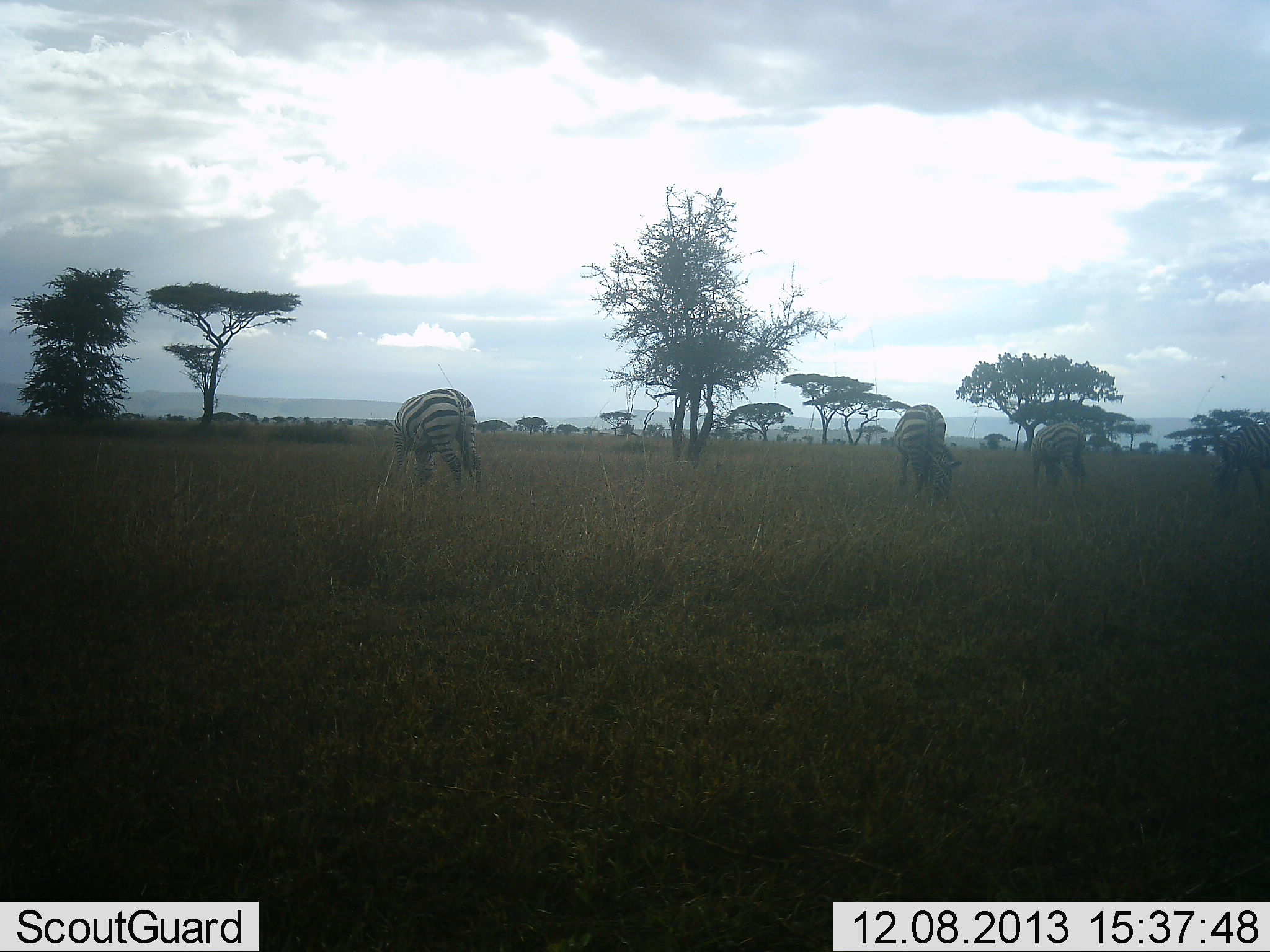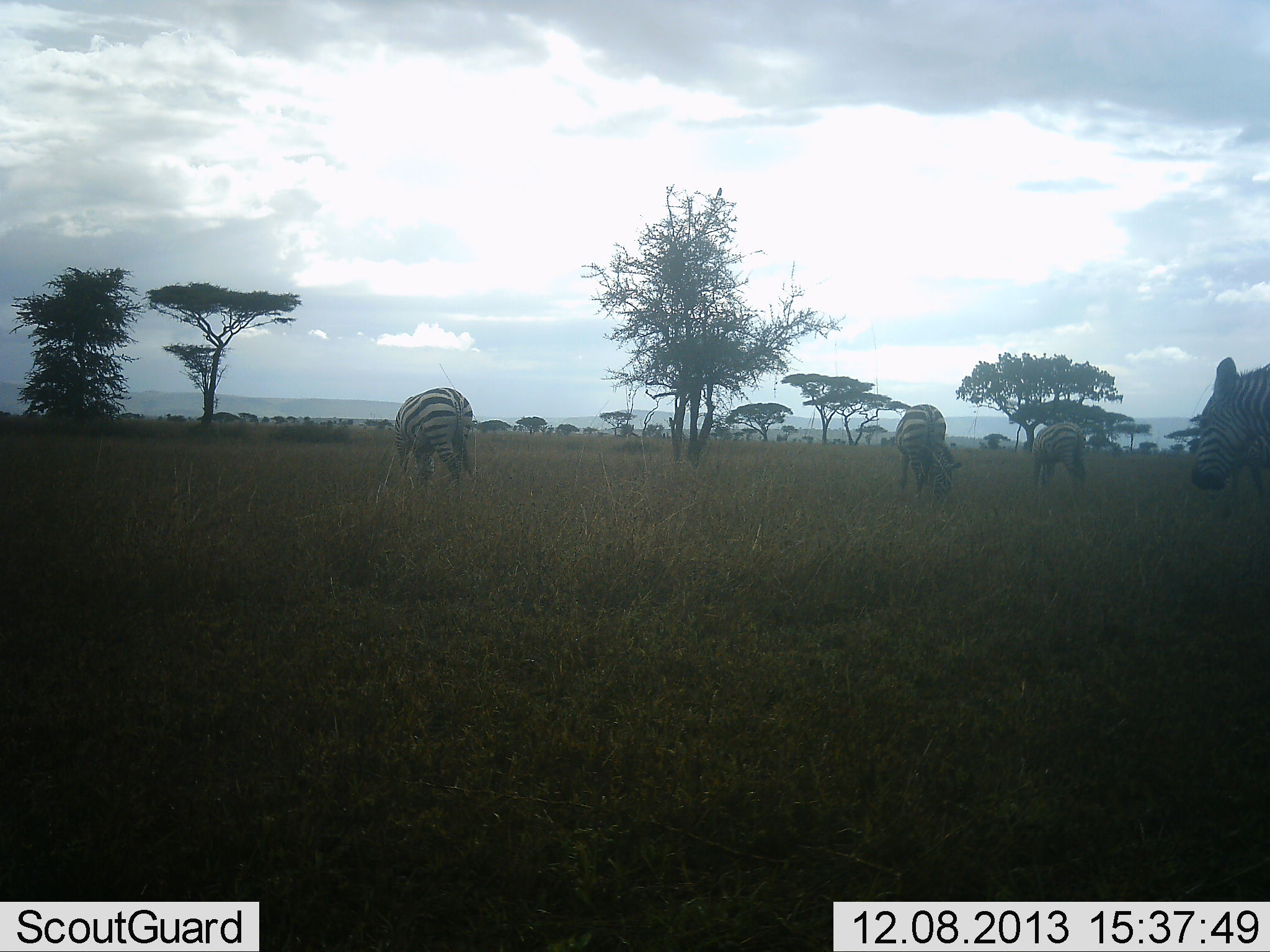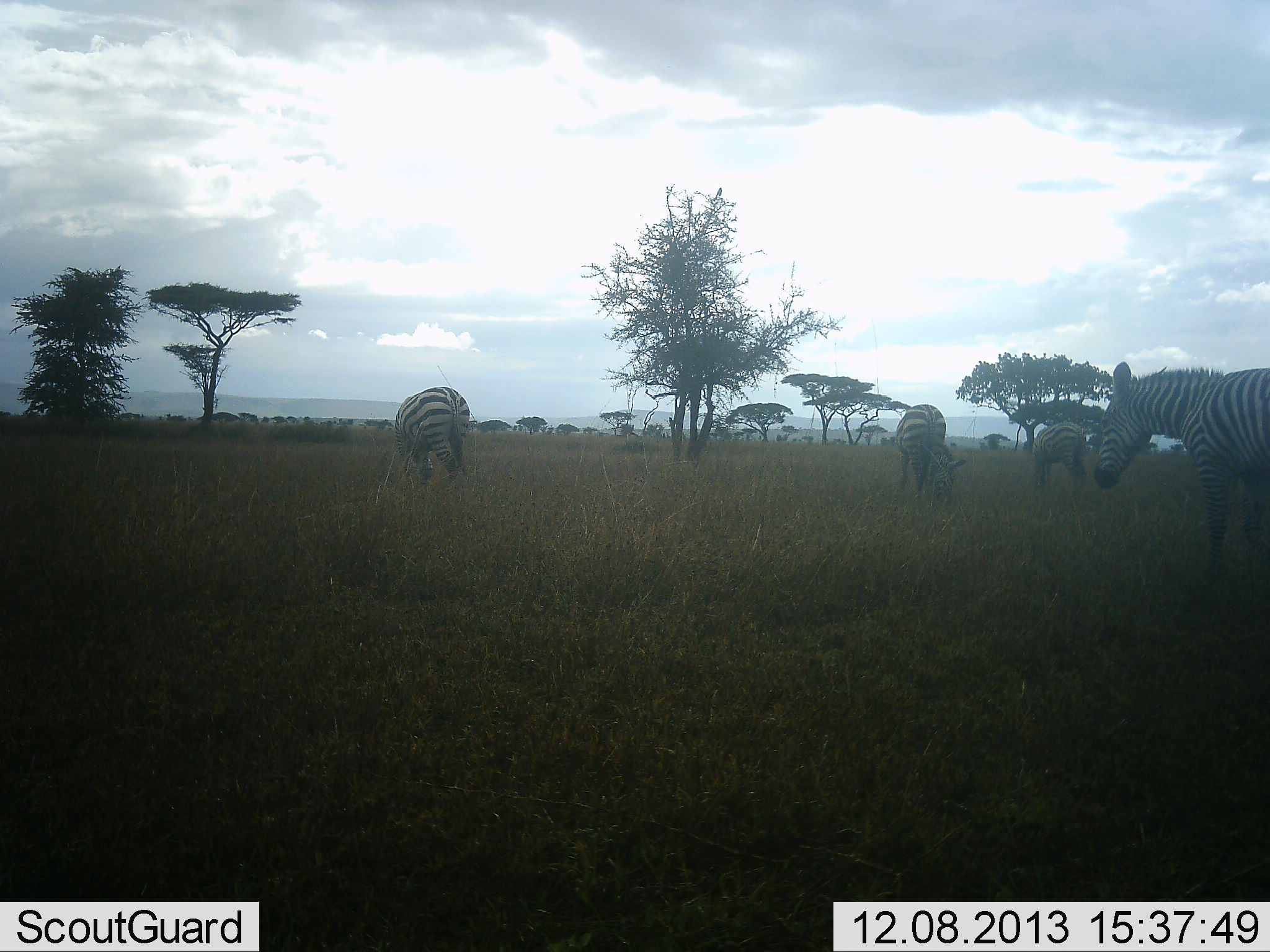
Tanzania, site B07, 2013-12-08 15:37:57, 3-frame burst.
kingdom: Animalia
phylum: Chordata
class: Mammalia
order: Perissodactyla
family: Equidae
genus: Equus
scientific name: Equus quagga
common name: plains zebra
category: zebra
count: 4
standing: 20%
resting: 0%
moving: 80%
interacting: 0%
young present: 0%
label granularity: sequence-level